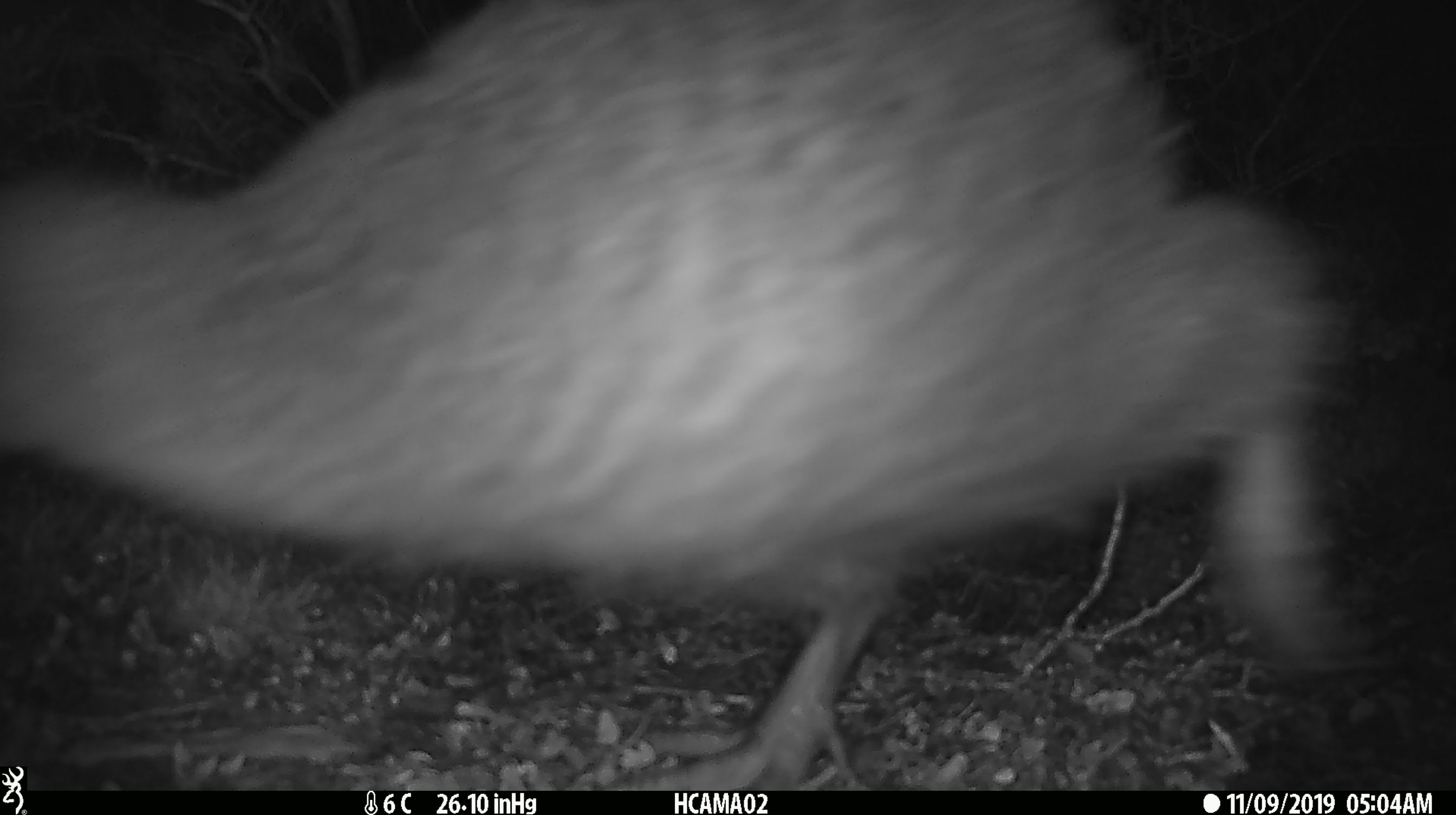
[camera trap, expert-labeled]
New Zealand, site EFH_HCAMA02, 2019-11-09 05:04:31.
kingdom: Animalia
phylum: Chordata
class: Aves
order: Apterygiformes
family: Apterygidae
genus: Apteryx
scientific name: Apteryx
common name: kiwi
Kiwi (Apteryx).